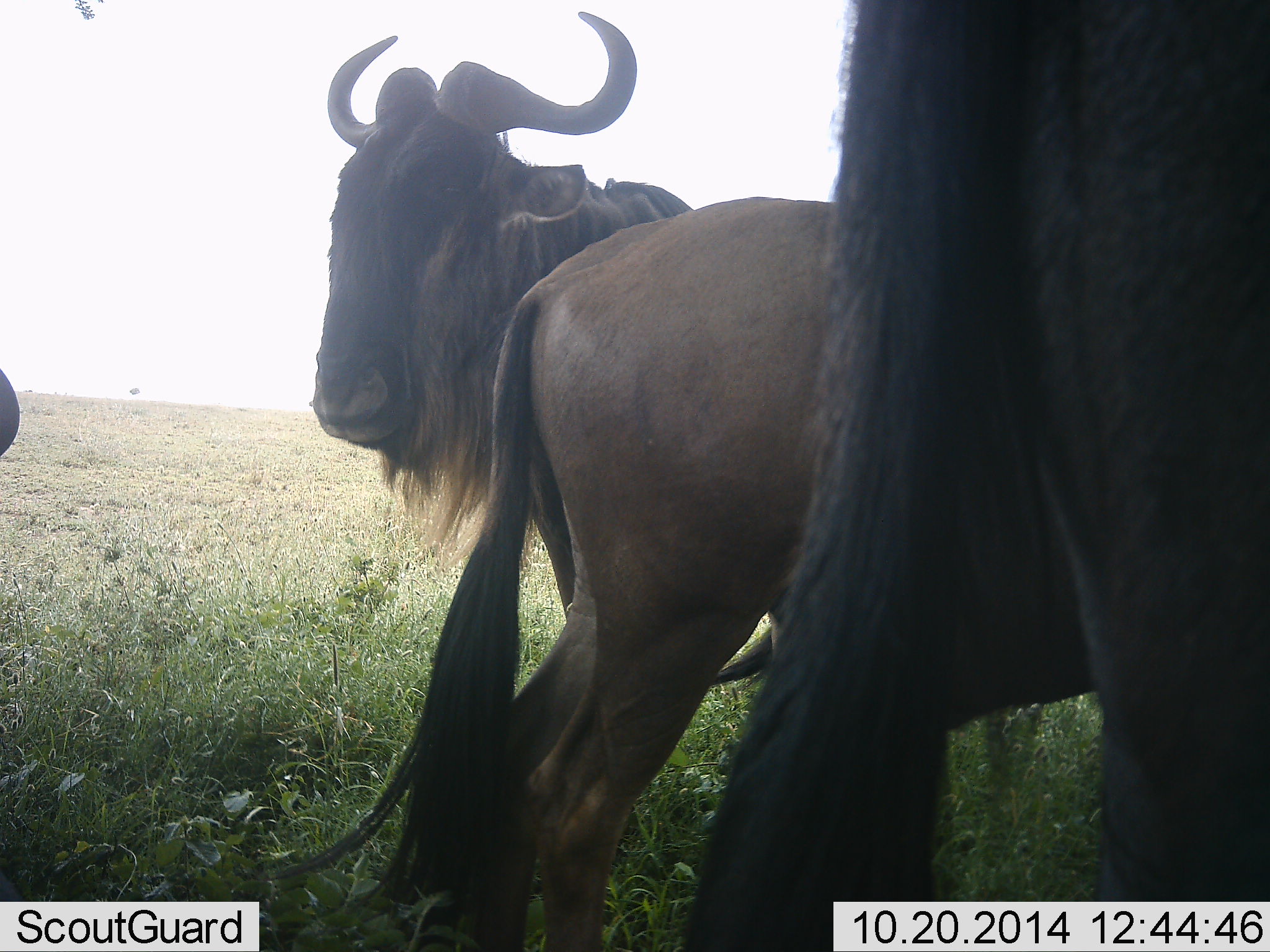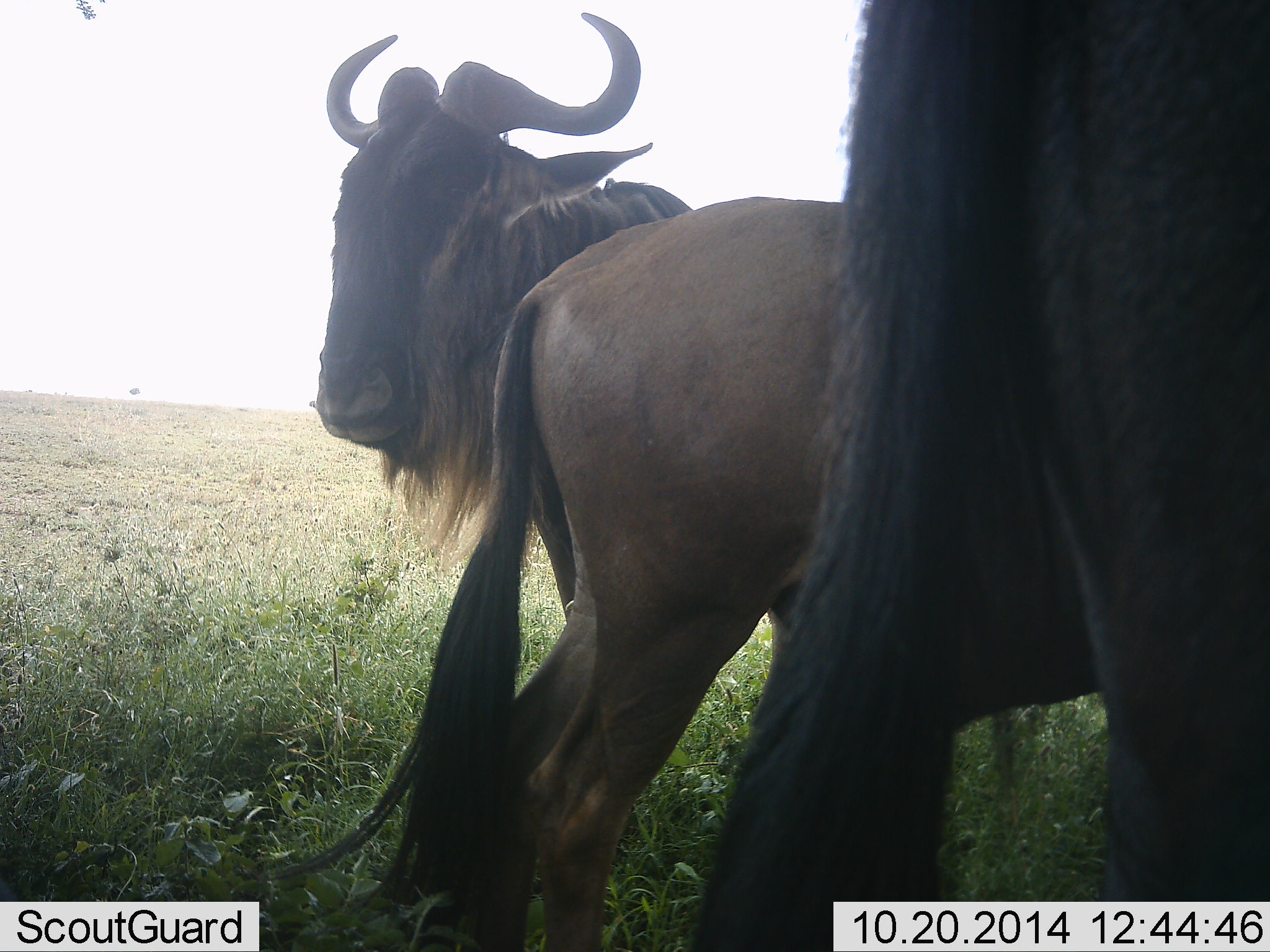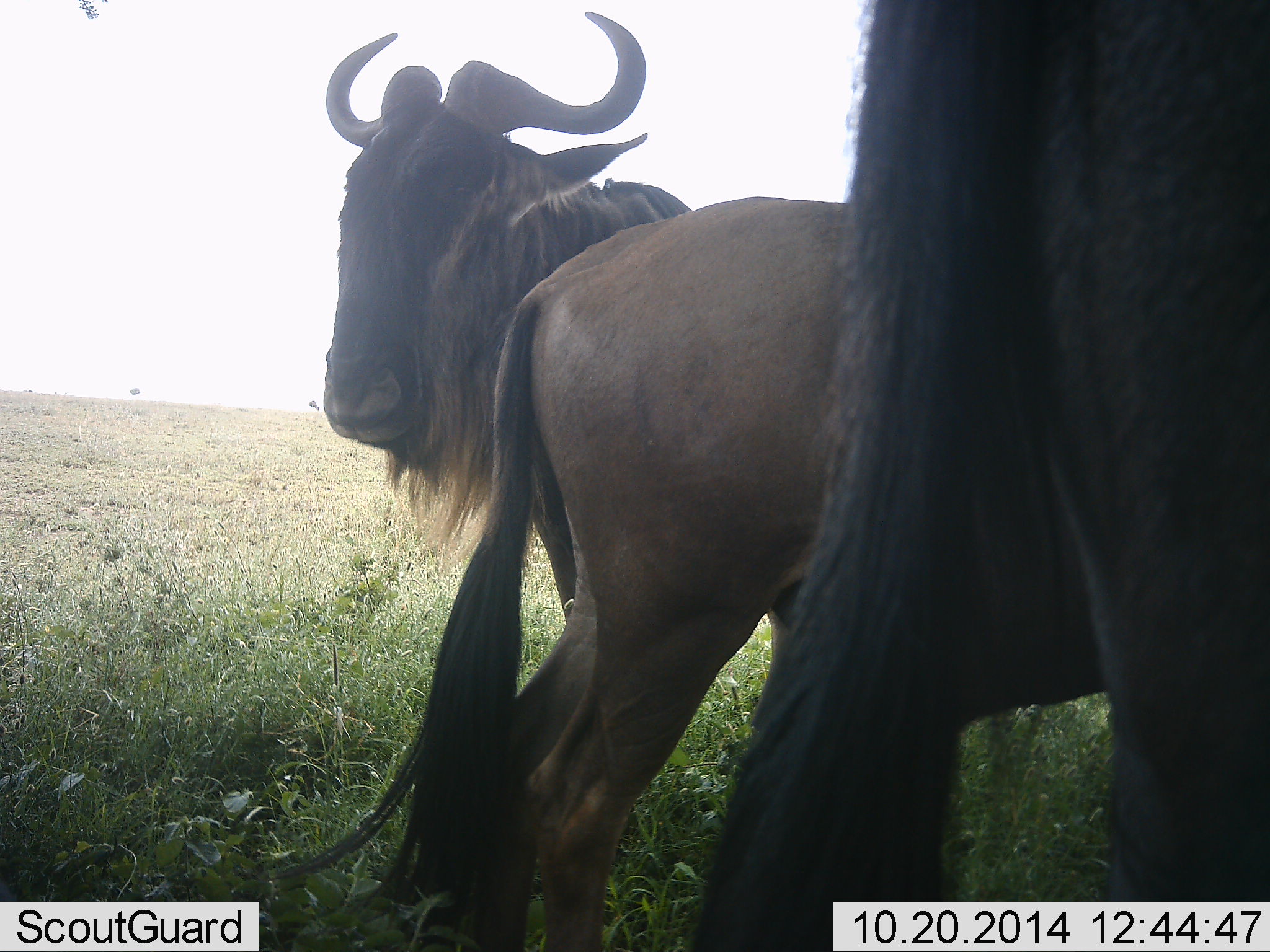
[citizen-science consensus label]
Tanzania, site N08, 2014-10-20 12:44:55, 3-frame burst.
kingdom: Animalia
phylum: Chordata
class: Mammalia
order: Artiodactyla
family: Bovidae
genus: Connochaetes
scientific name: Connochaetes taurinus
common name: blue wildebeest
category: wildebeest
Wildebeest (blue wildebeest) (Connochaetes taurinus), count 4. Behavior (volunteer vote fractions): standing 90%, resting 10%, moving 10%, interacting 0%. Young present (vote fraction): 0%. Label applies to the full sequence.